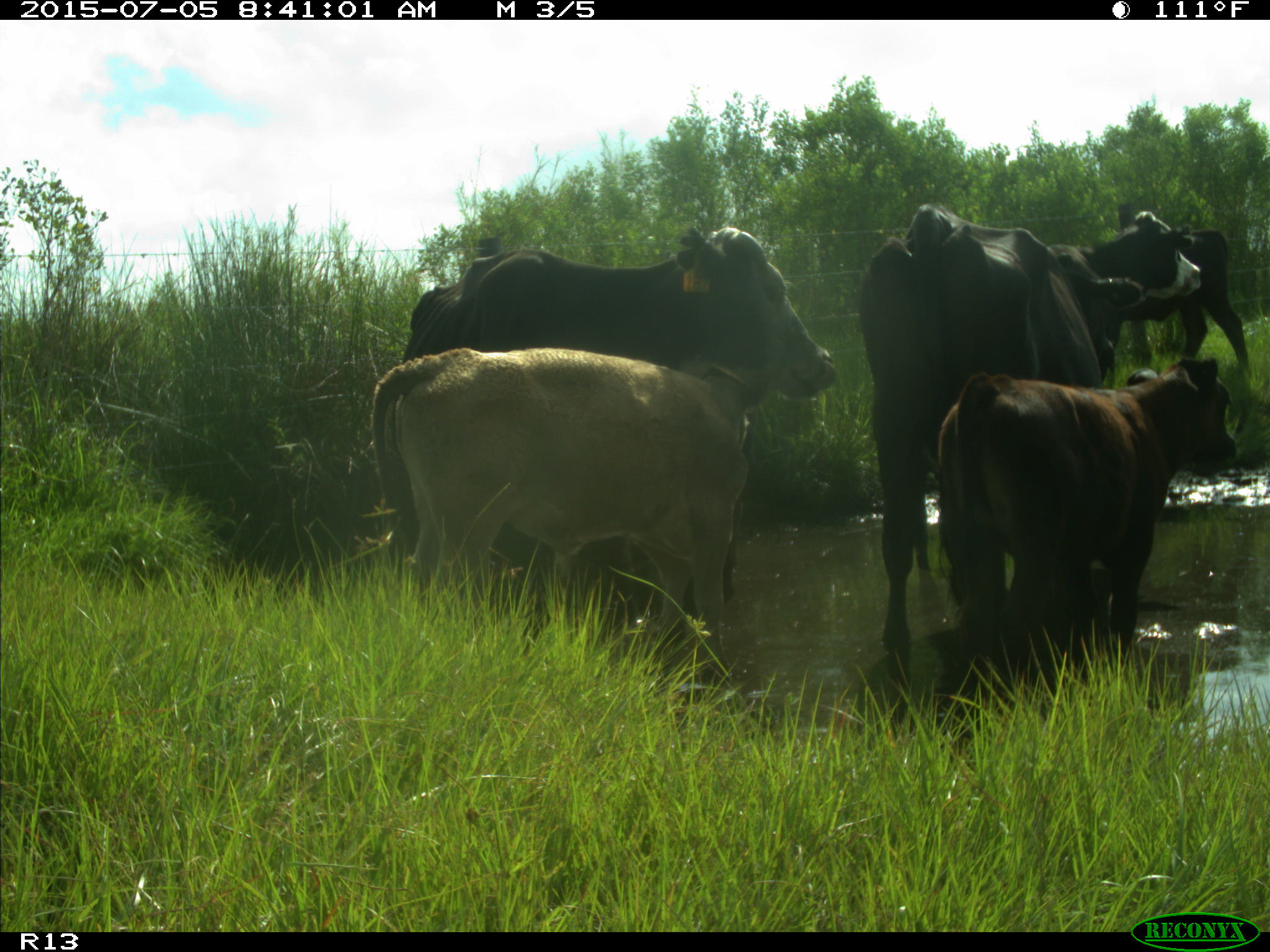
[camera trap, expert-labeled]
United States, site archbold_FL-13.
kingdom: Animalia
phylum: Chordata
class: Mammalia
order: Artiodactyla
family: Bovidae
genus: Bos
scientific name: Bos taurus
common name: domestic cow